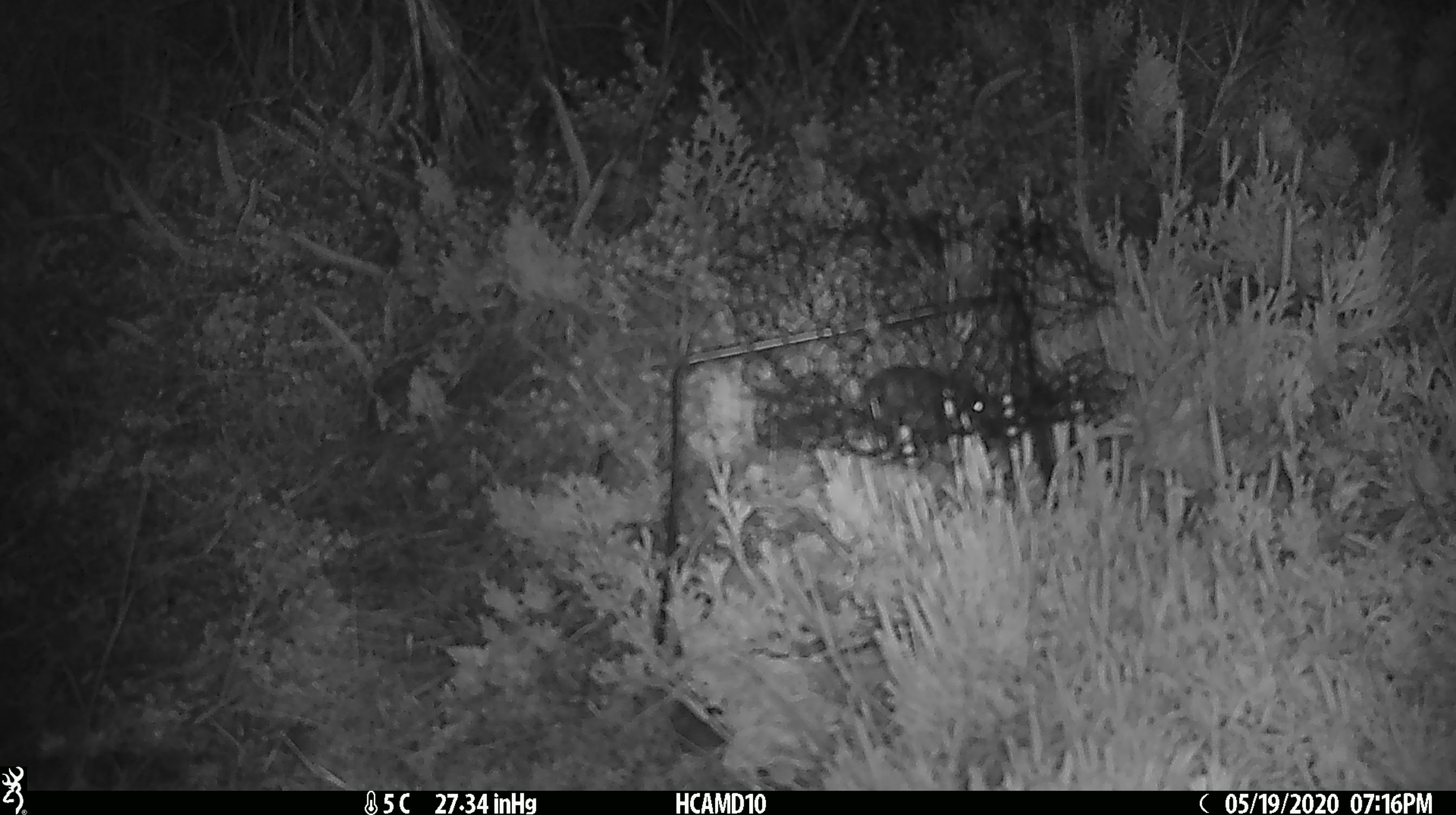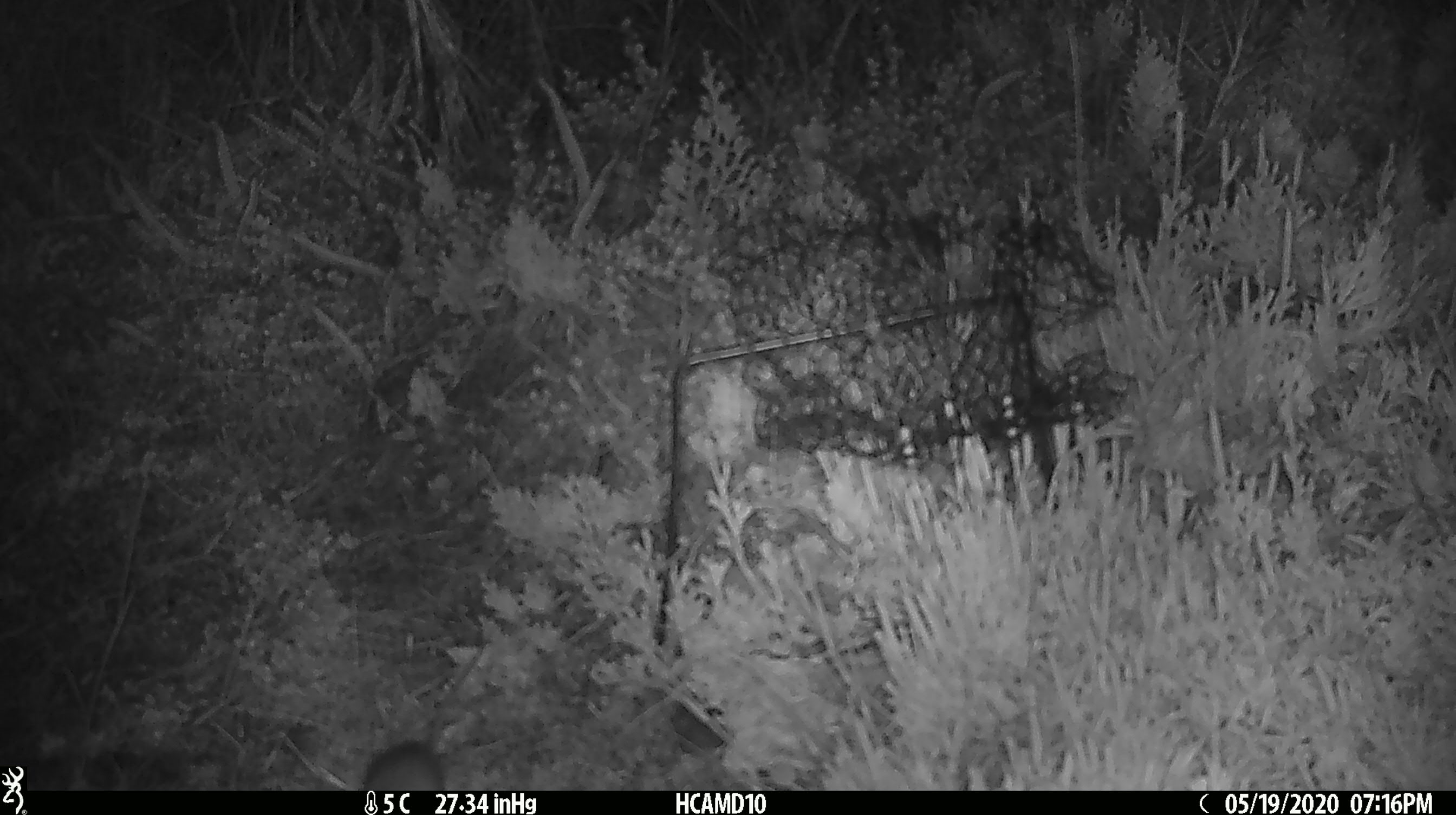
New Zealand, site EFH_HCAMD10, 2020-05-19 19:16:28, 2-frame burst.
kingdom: Animalia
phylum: Chordata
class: Mammalia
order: Rodentia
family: Muridae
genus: Mus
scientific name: Mus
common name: mouse